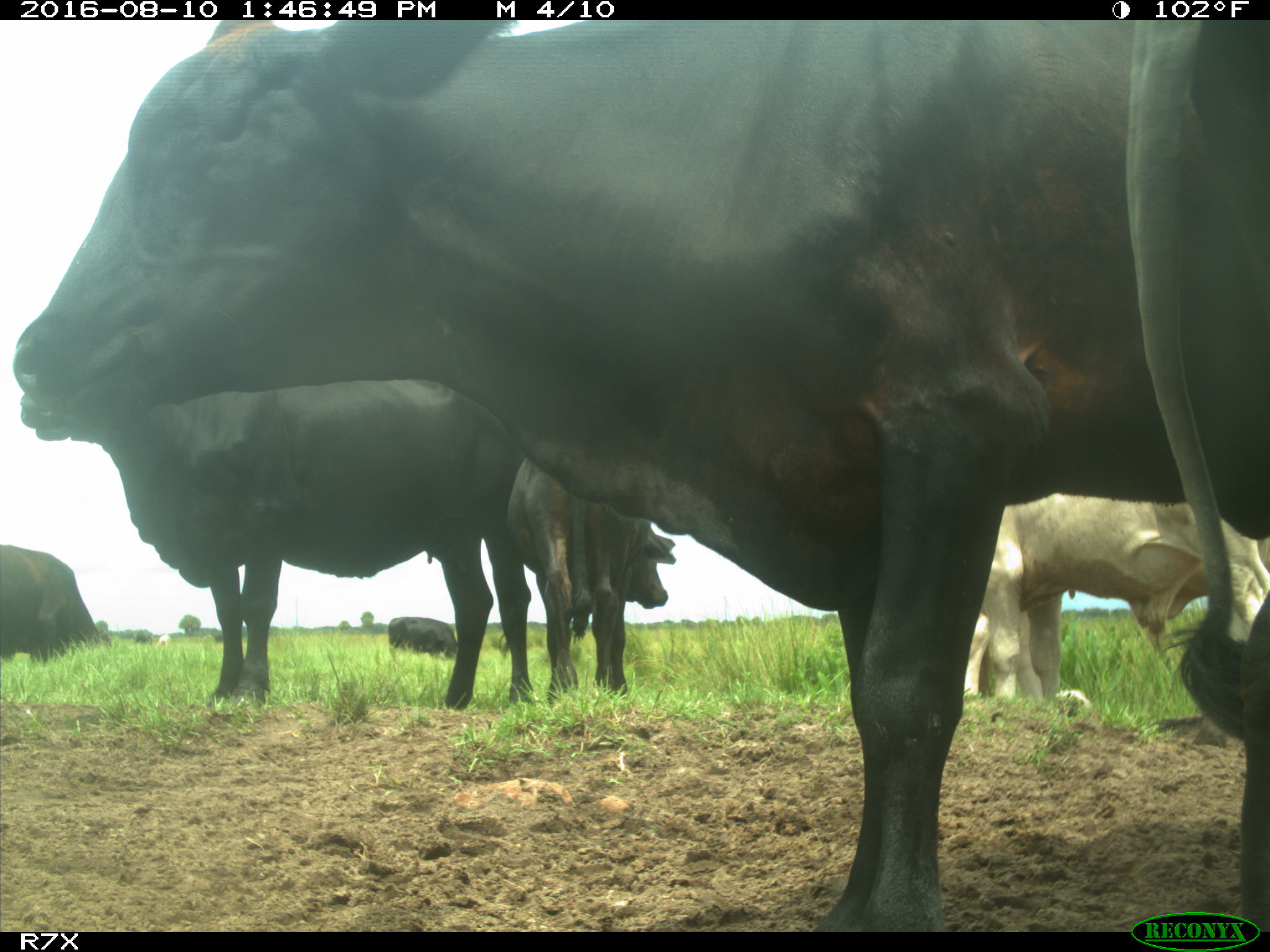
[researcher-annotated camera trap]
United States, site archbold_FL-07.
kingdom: Animalia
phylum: Chordata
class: Mammalia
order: Artiodactyla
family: Bovidae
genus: Bos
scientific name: Bos taurus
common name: domestic cow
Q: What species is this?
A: Bos taurus (domestic cow).